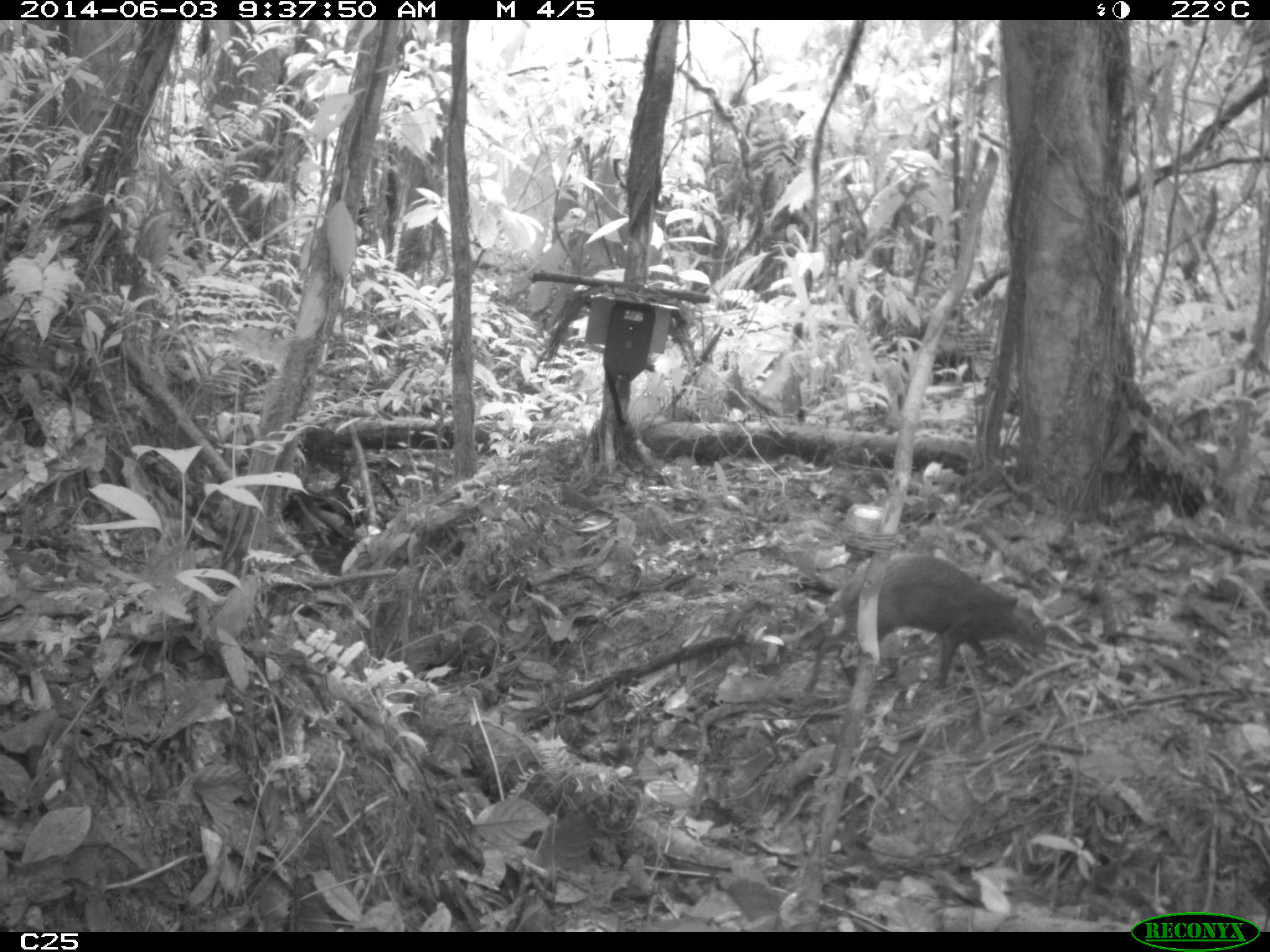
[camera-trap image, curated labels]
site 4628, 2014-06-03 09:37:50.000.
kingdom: Animalia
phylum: Chordata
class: Mammalia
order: Rodentia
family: Dasyproctidae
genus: Dasyprocta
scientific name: Dasyprocta leporina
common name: red-rumped agouti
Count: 2.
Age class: adult.